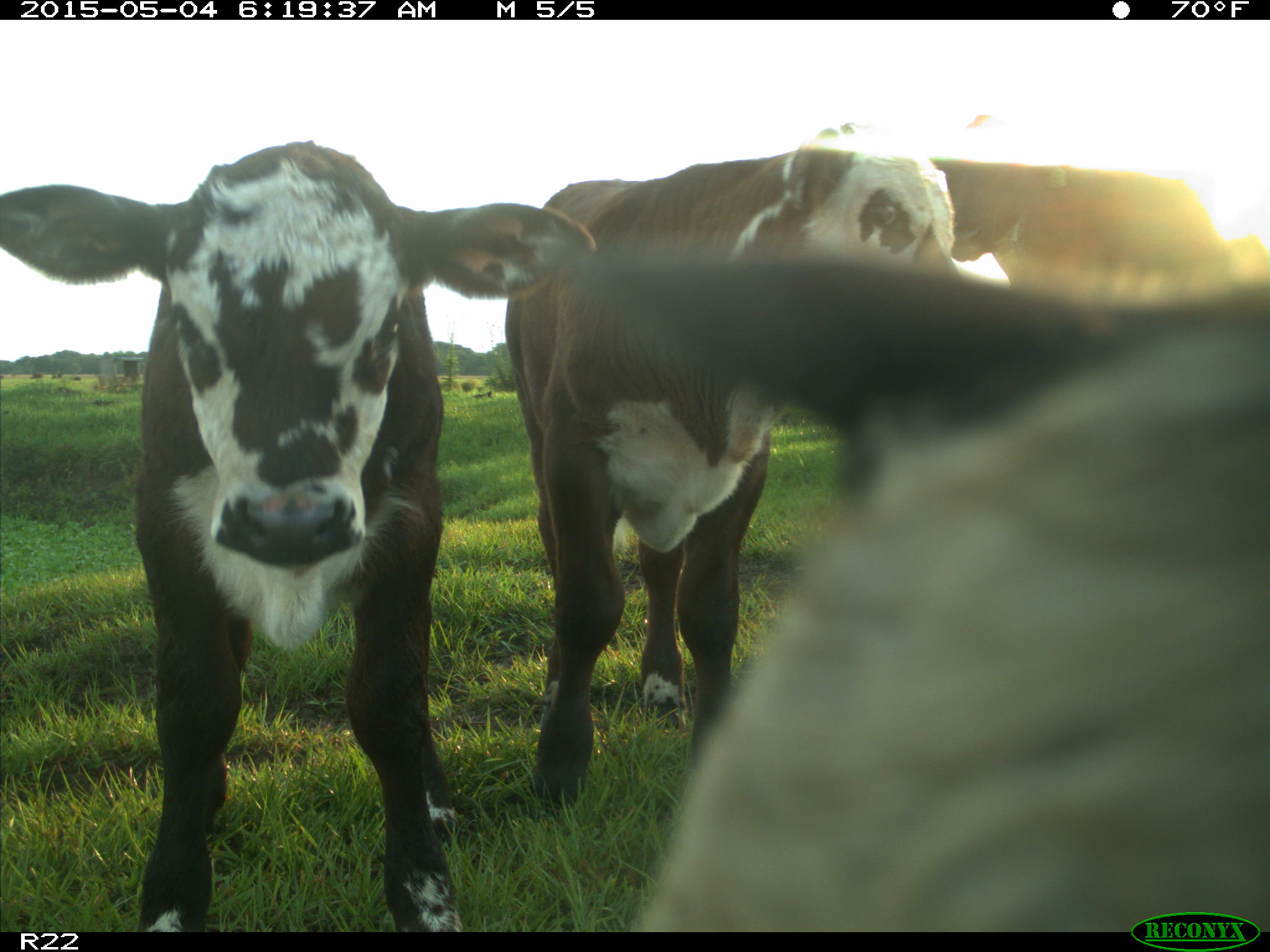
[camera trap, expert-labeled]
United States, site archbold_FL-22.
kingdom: Animalia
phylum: Chordata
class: Mammalia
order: Artiodactyla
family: Bovidae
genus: Bos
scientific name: Bos taurus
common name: domestic cow